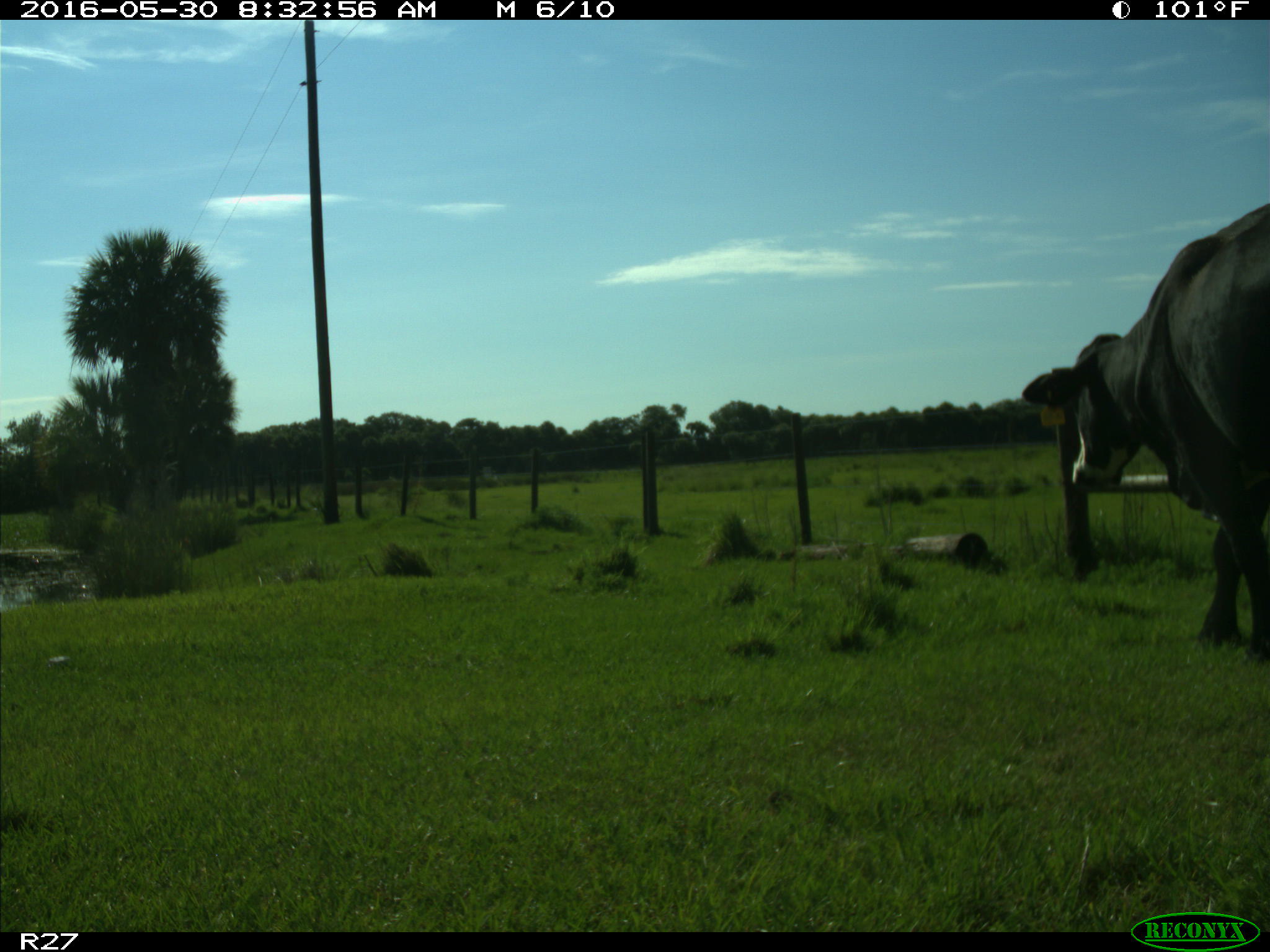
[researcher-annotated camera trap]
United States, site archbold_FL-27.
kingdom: Animalia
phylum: Chordata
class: Mammalia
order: Artiodactyla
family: Bovidae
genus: Bos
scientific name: Bos taurus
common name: domestic cow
Bos taurus (domestic cow).